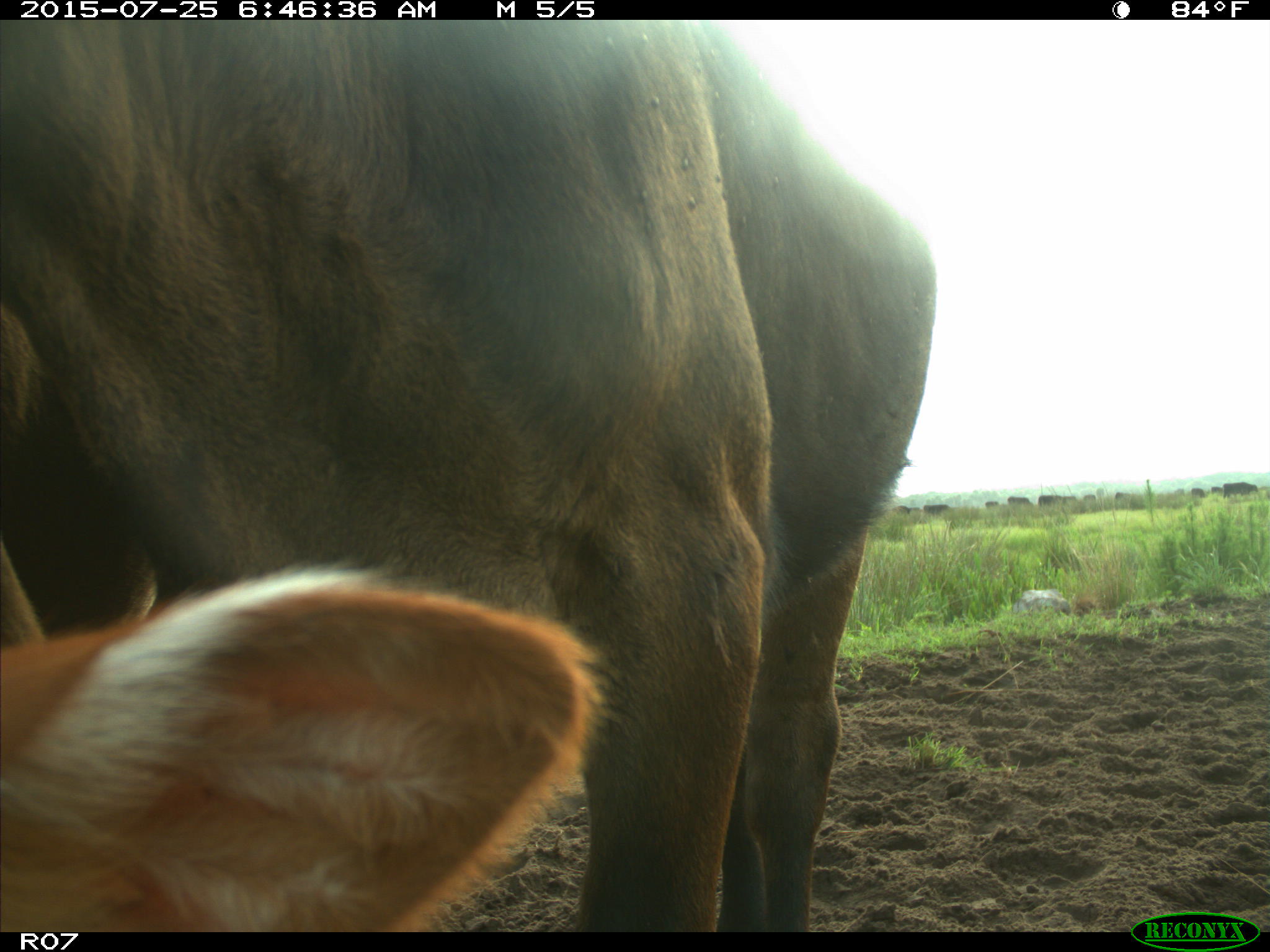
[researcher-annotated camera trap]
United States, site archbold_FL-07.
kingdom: Animalia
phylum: Chordata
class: Mammalia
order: Artiodactyla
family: Bovidae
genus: Bos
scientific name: Bos taurus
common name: domestic cow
Bos taurus (domestic cow).